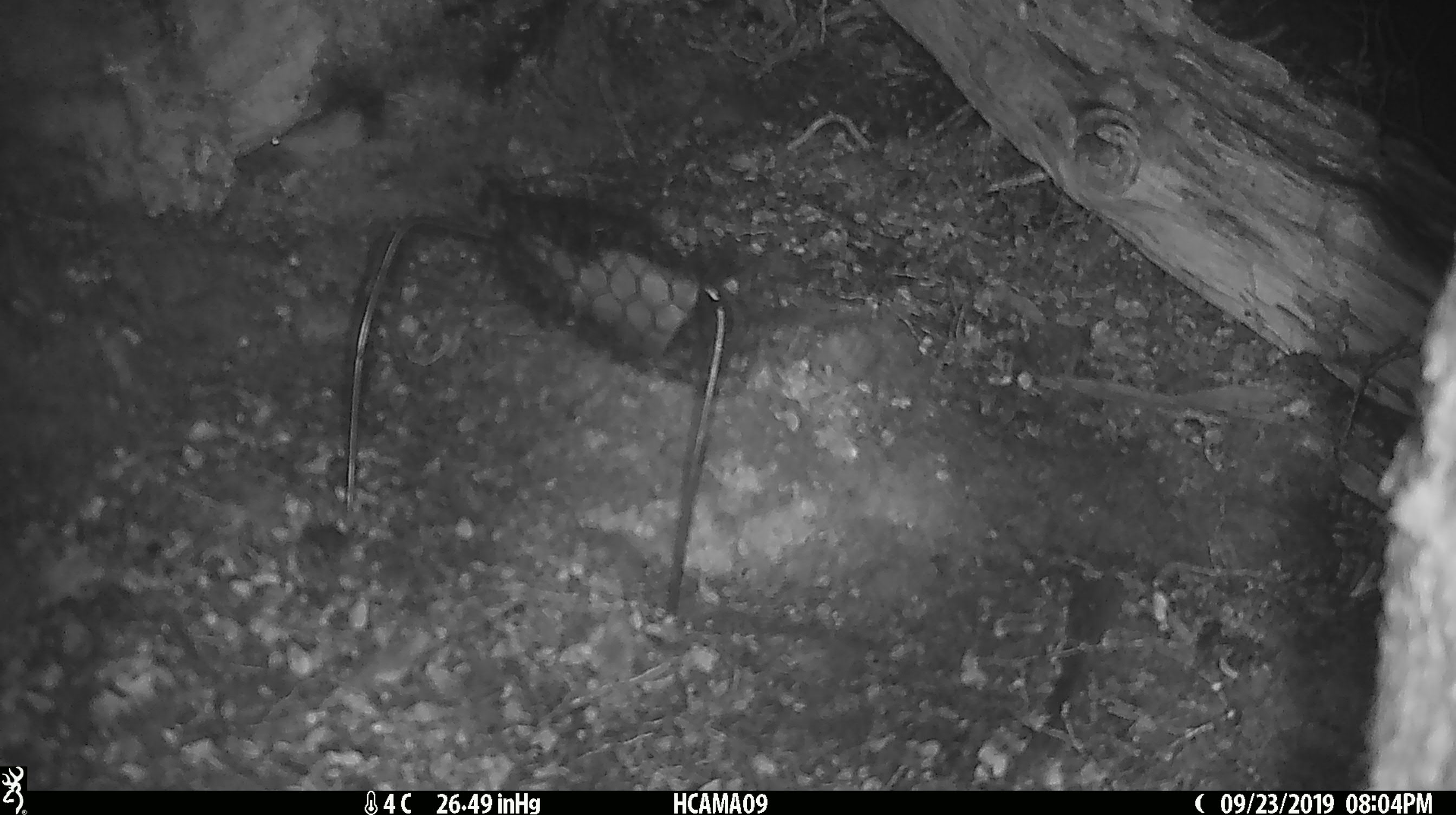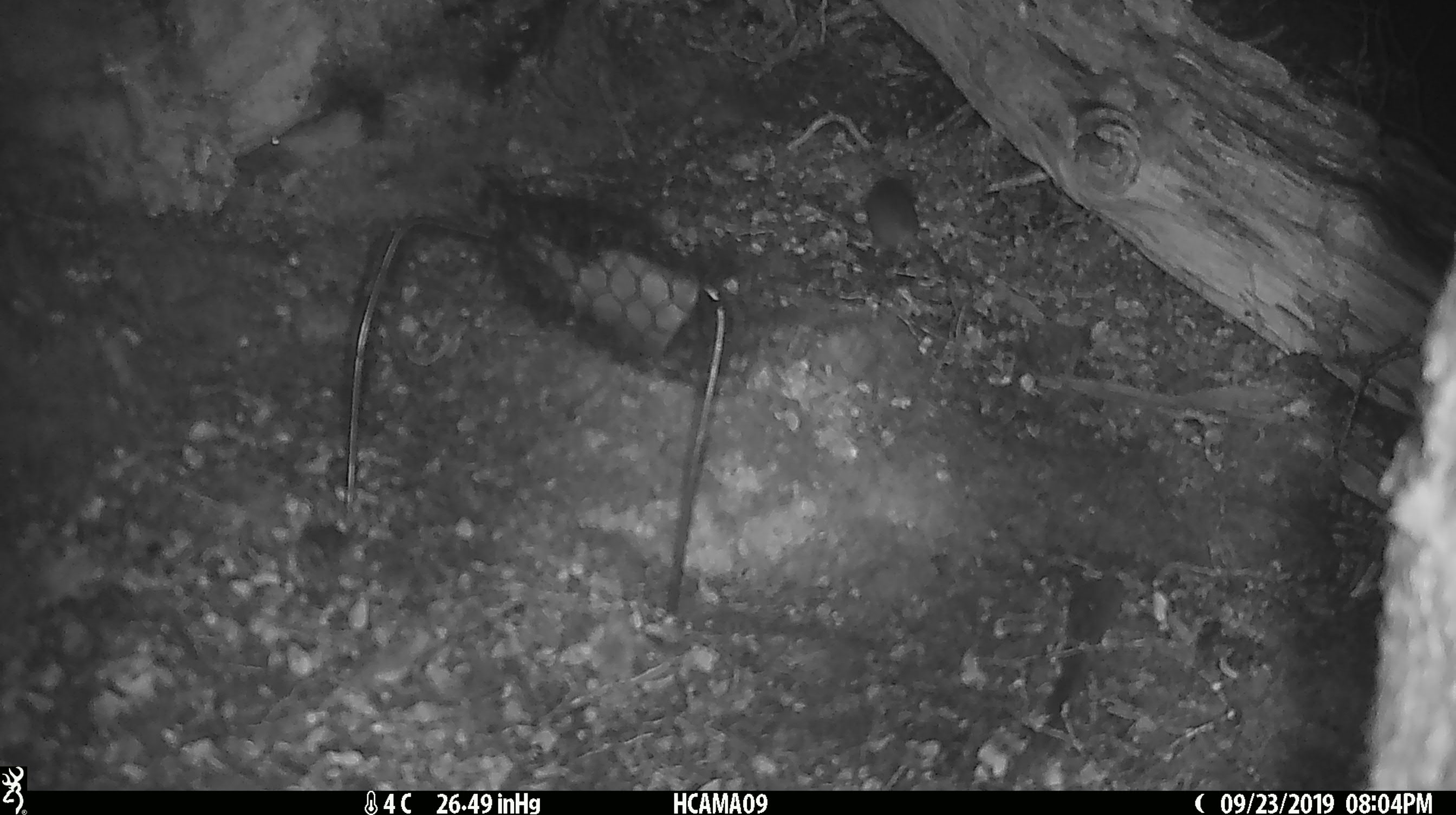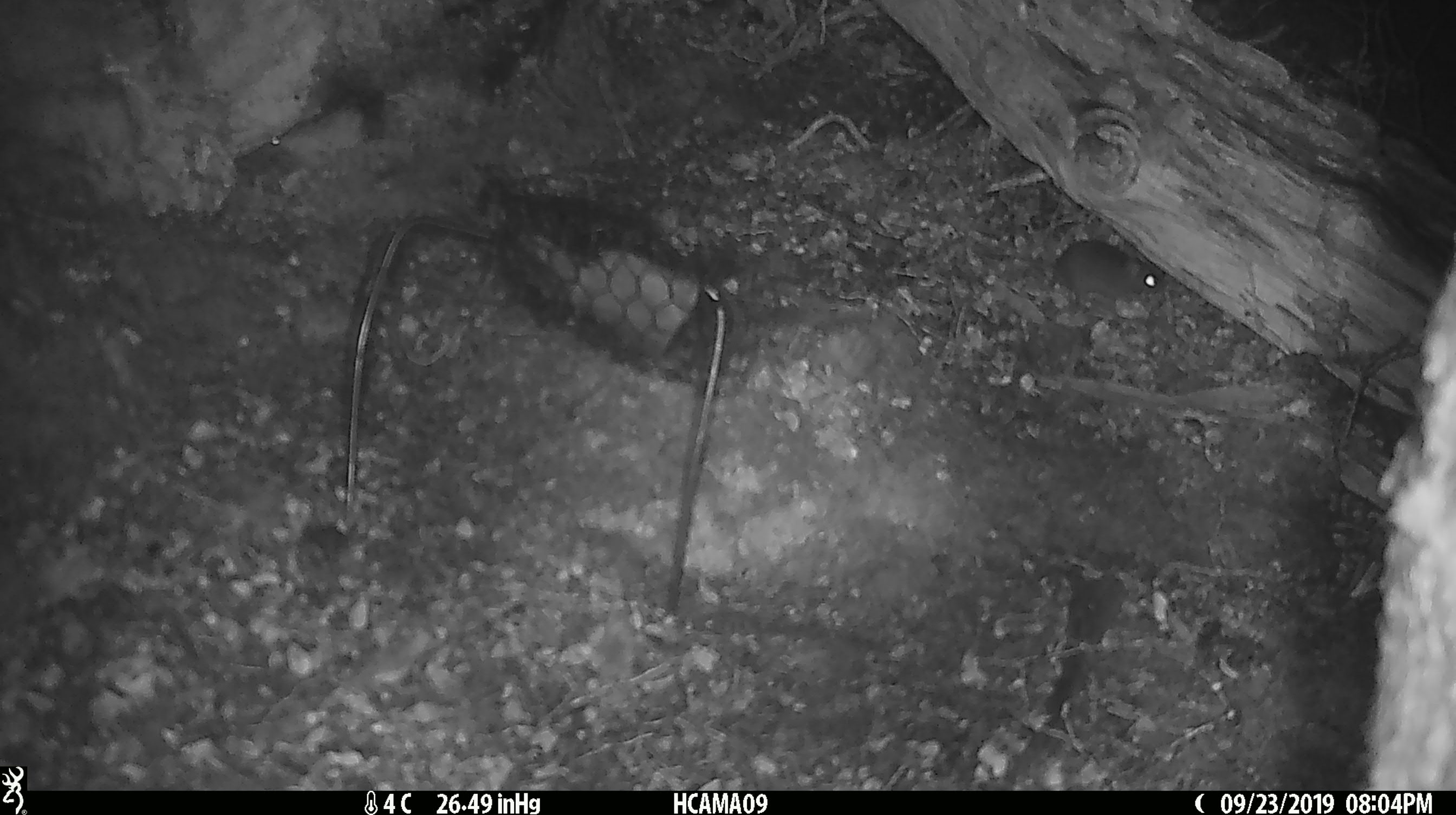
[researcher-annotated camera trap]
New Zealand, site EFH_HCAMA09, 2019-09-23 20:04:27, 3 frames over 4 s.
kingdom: Animalia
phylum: Chordata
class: Mammalia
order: Rodentia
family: Muridae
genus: Mus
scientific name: Mus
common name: mouse